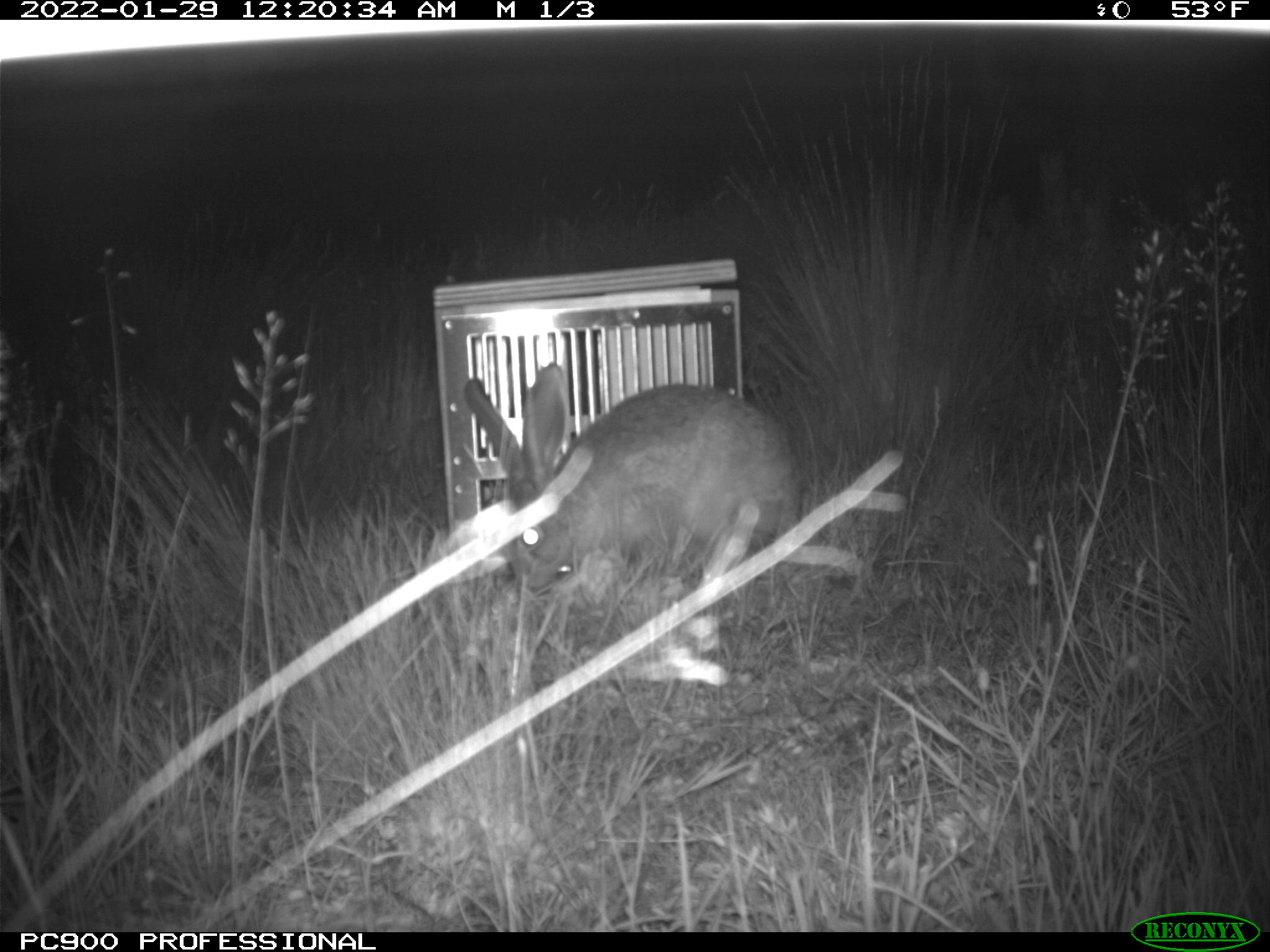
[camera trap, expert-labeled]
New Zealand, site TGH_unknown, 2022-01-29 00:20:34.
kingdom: Animalia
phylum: Chordata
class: Mammalia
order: Lagomorpha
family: Leporidae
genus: Lepus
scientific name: Lepus europaeus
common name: brown hare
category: hare